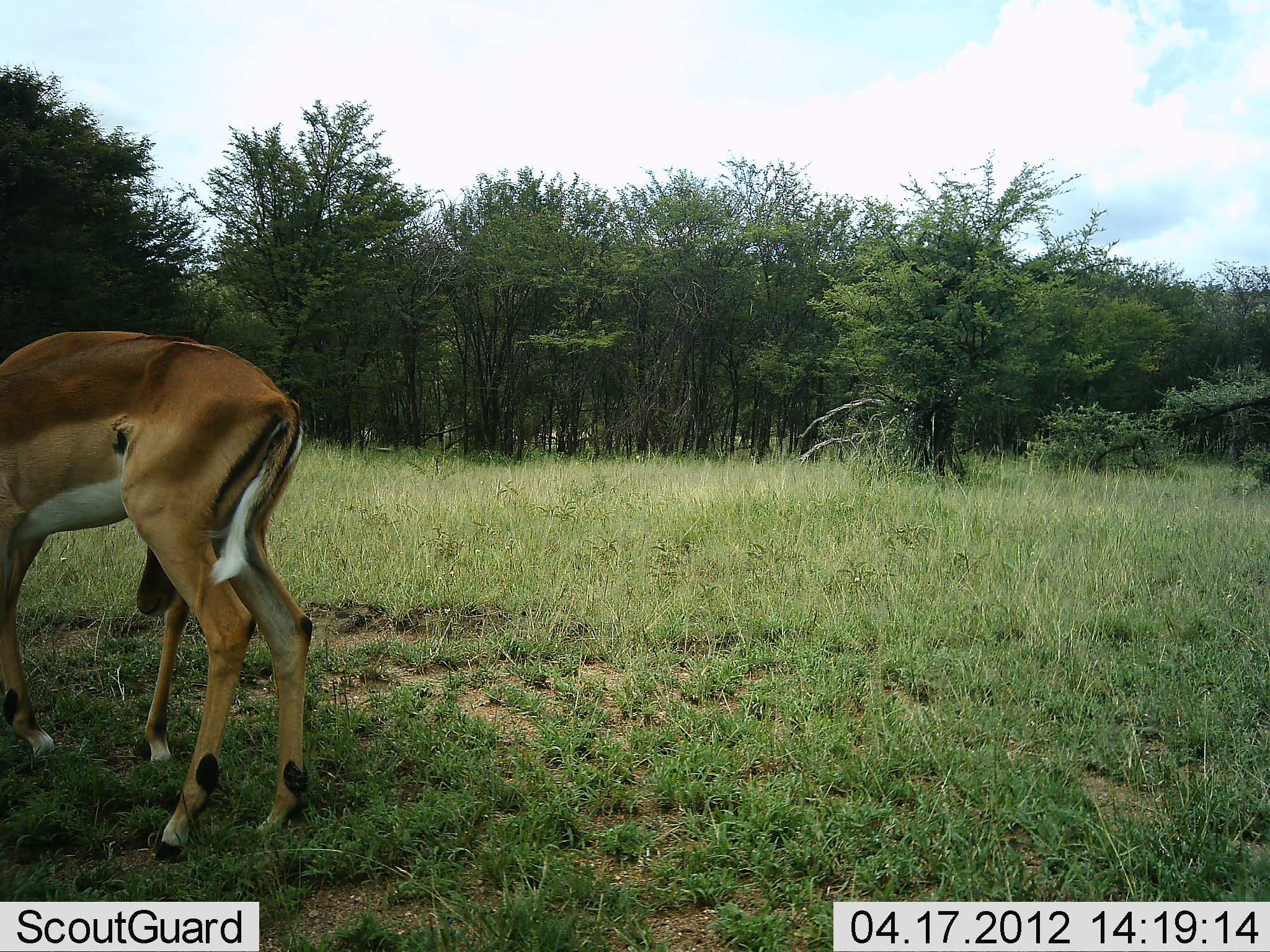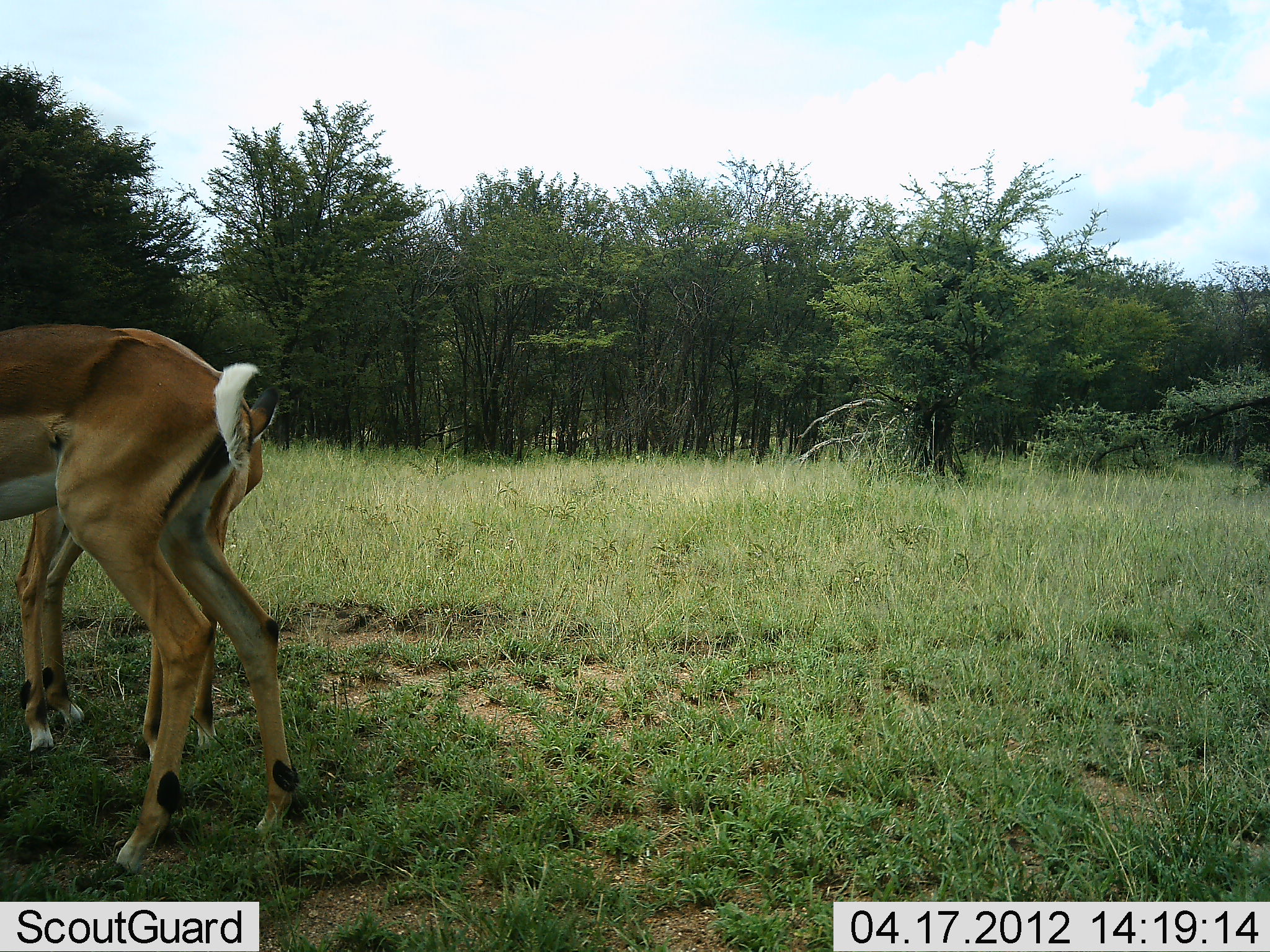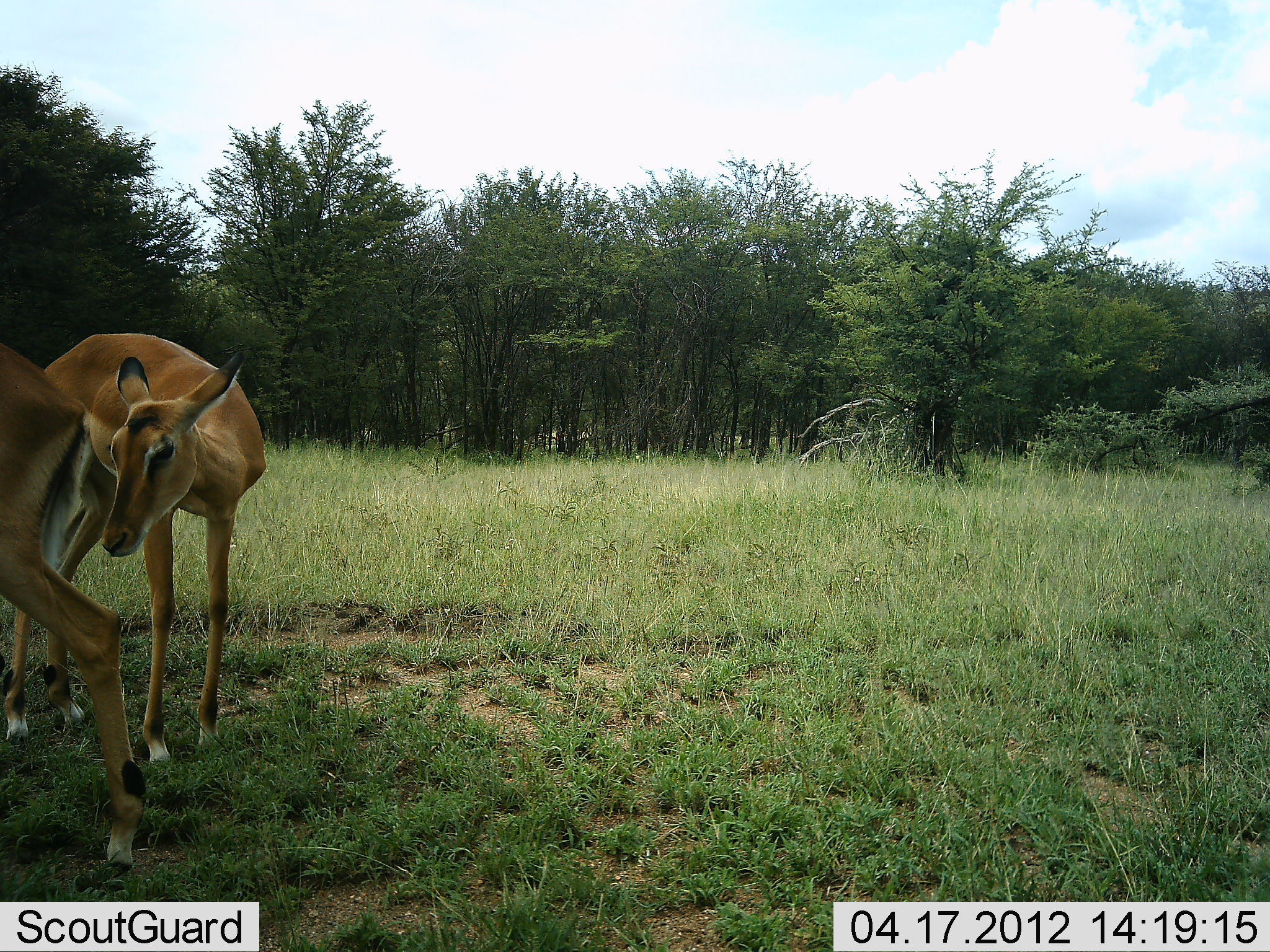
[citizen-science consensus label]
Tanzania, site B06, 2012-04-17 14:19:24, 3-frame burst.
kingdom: Animalia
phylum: Chordata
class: Mammalia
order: Artiodactyla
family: Bovidae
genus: Aepyceros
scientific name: Aepyceros melampus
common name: impala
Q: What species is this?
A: Impala (Aepyceros melampus).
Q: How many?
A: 2.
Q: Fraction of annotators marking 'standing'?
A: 59%.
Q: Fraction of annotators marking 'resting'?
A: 0%.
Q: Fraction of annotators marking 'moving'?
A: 59%.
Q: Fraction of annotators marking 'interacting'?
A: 29%.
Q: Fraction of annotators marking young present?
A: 0%.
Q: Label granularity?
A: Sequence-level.